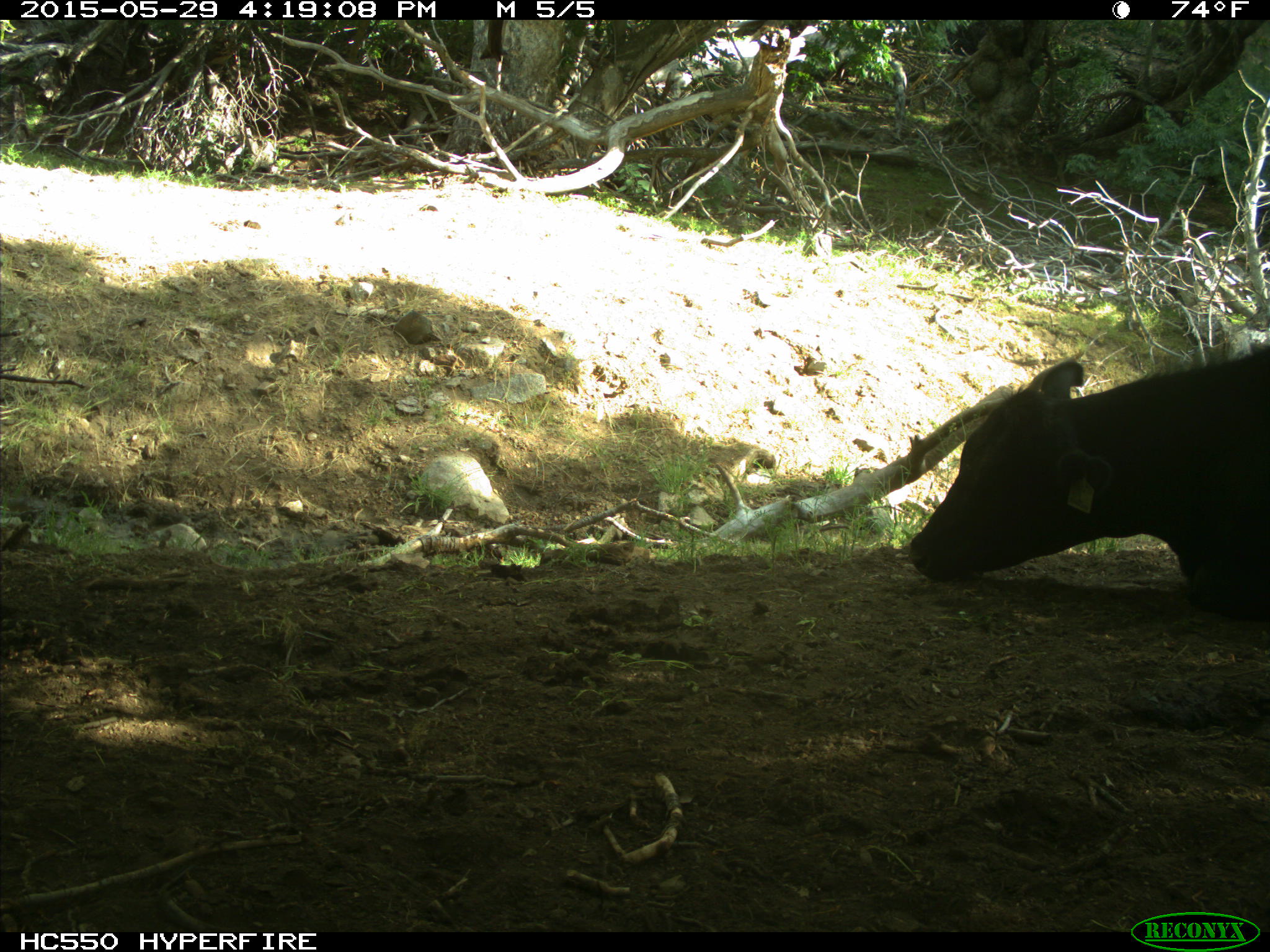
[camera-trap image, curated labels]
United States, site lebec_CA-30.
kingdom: Animalia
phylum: Chordata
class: Mammalia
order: Artiodactyla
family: Bovidae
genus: Bos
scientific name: Bos taurus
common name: domestic cow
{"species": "Bos taurus (domestic cow)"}